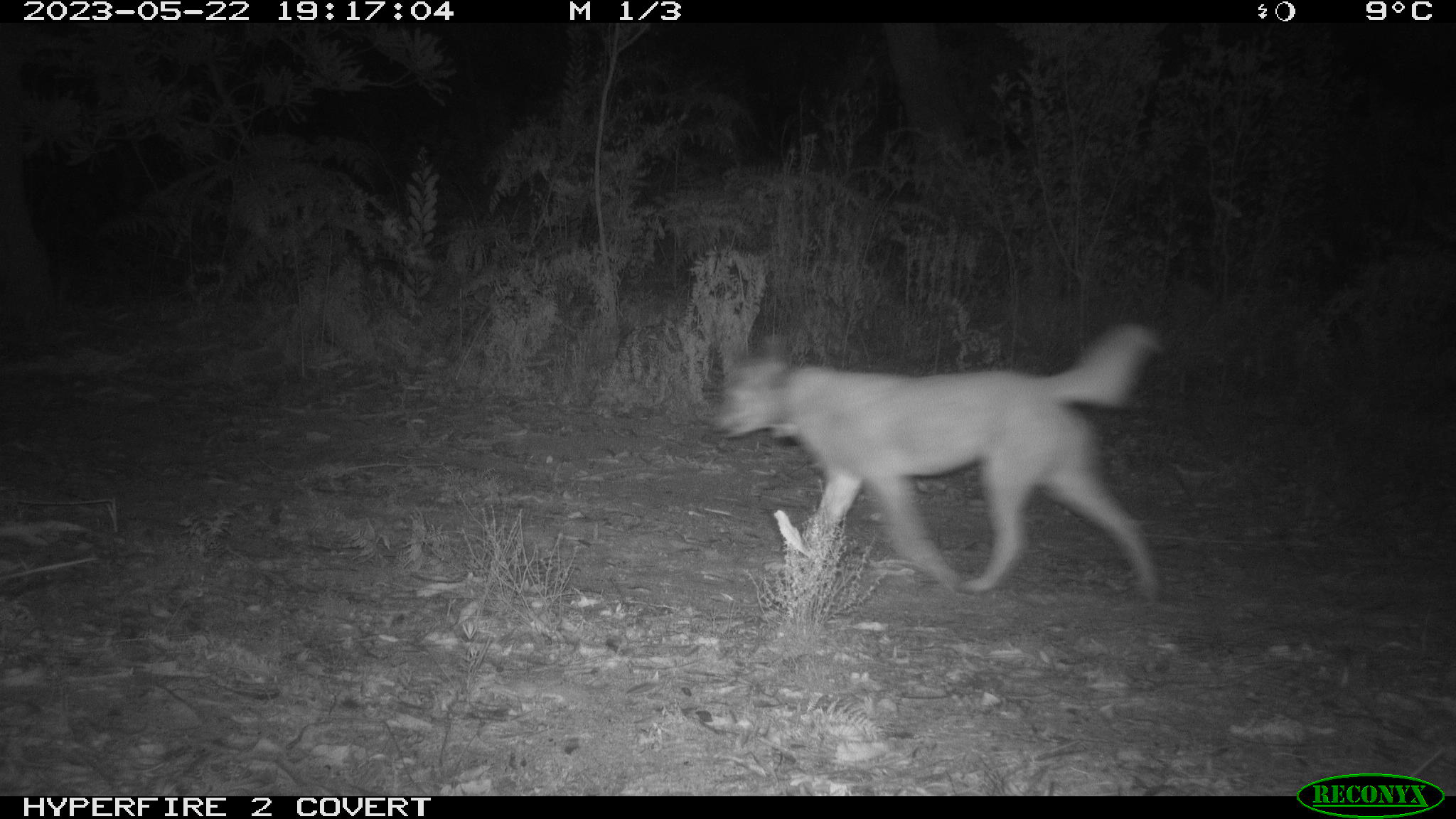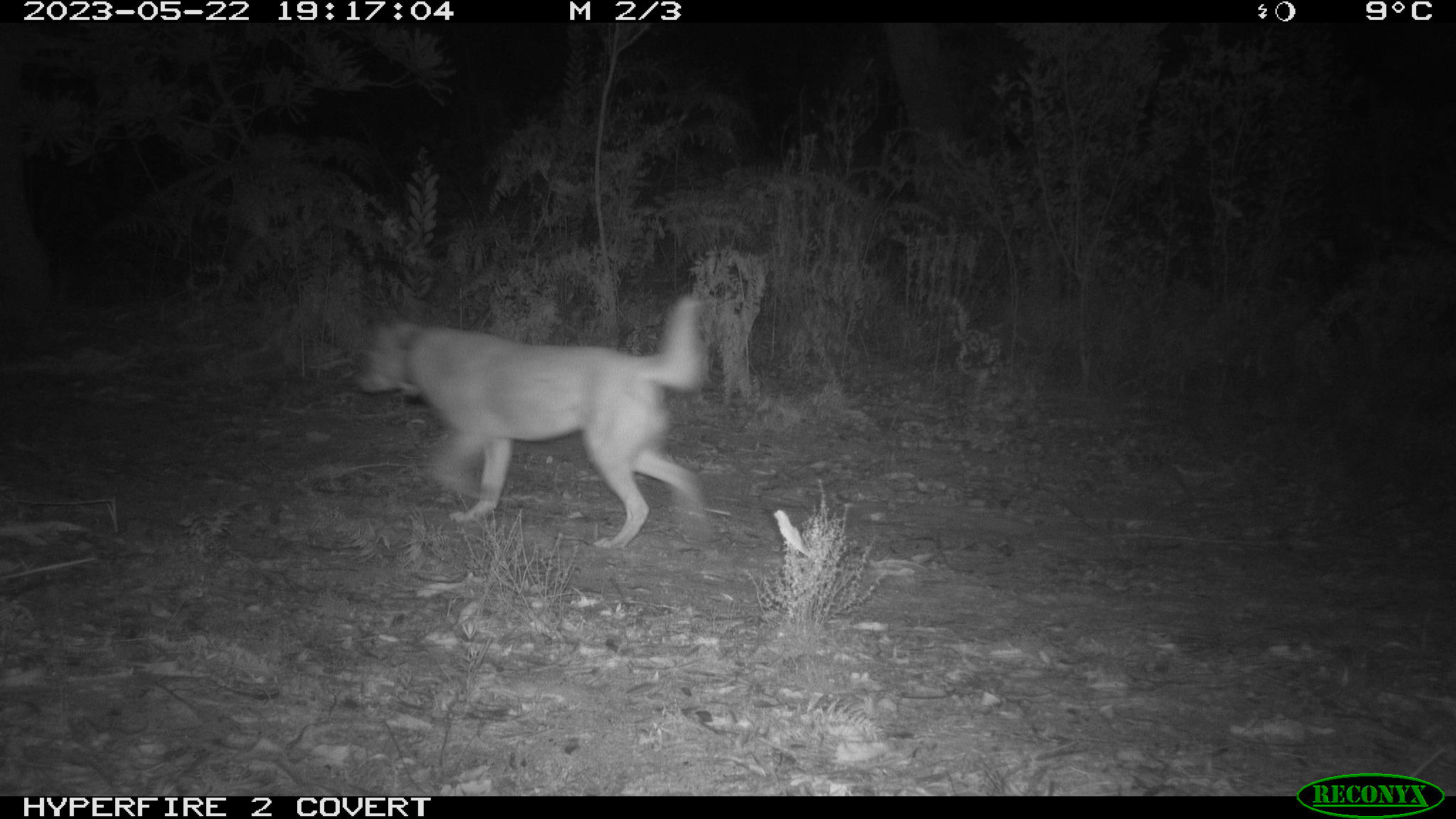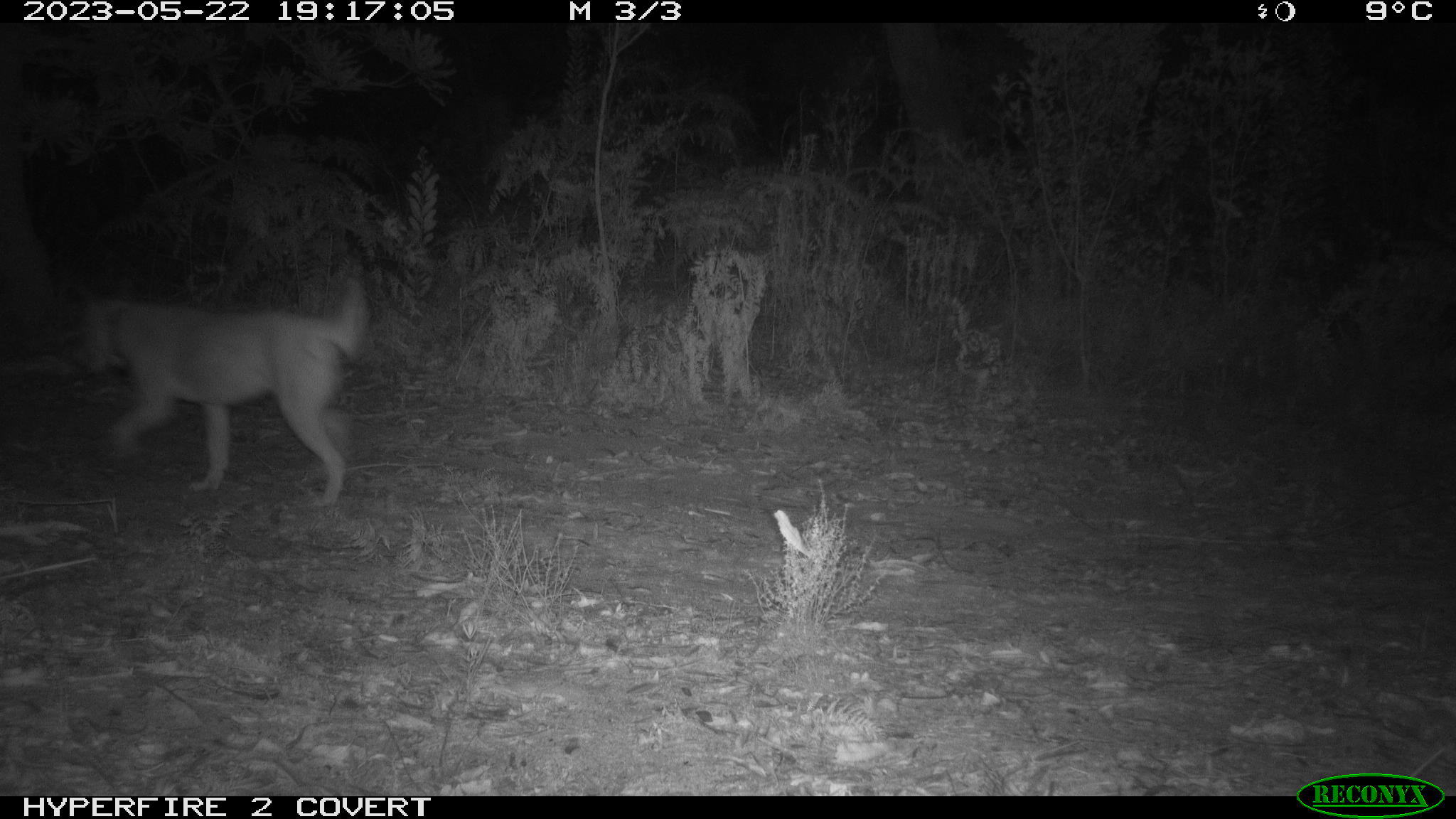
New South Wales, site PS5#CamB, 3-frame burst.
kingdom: Animalia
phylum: Chordata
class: Mammalia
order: Carnivora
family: Canidae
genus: Canis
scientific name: Canis familiaris dingo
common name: dingo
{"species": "dingo (Canis familiaris dingo)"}